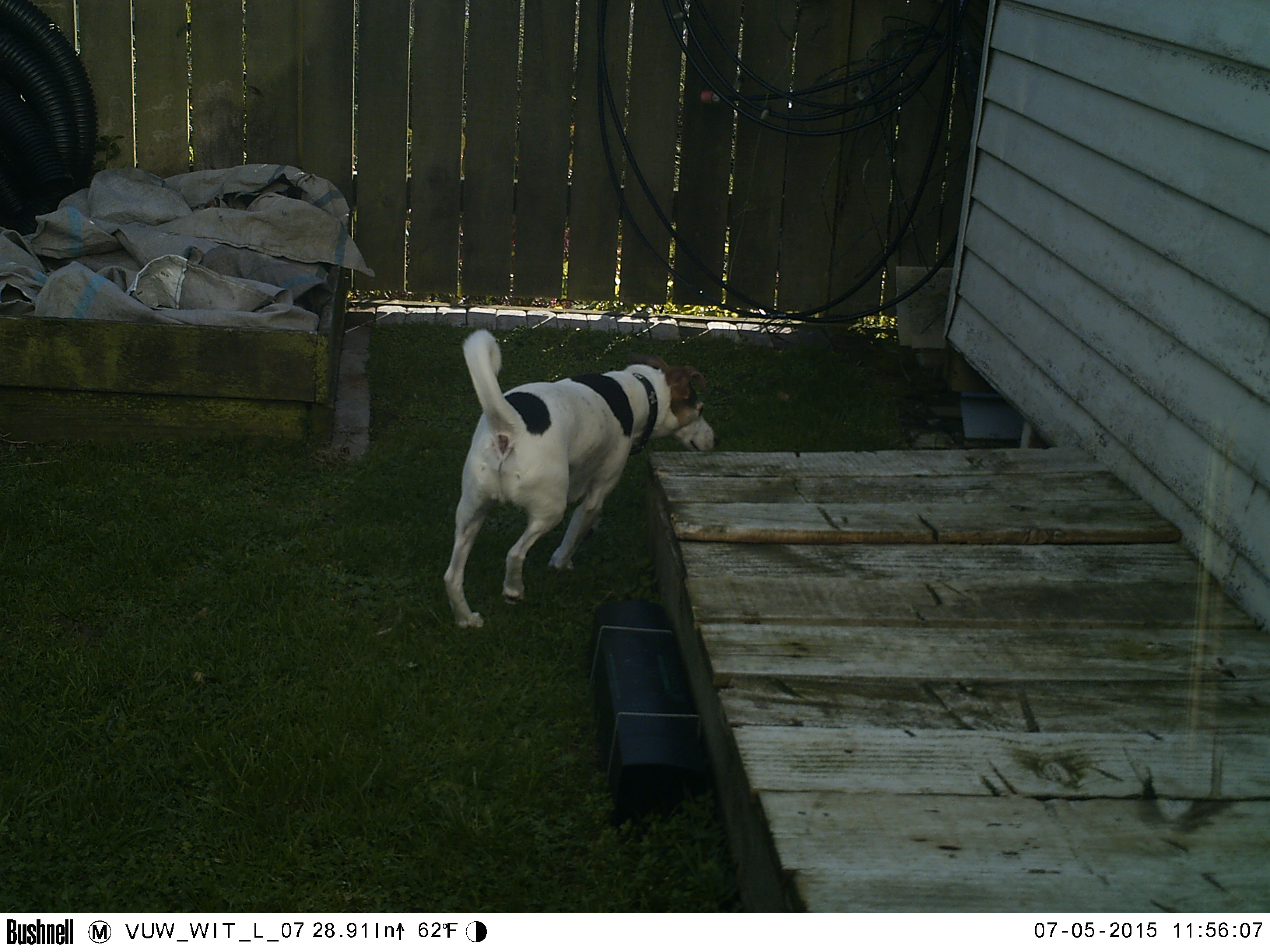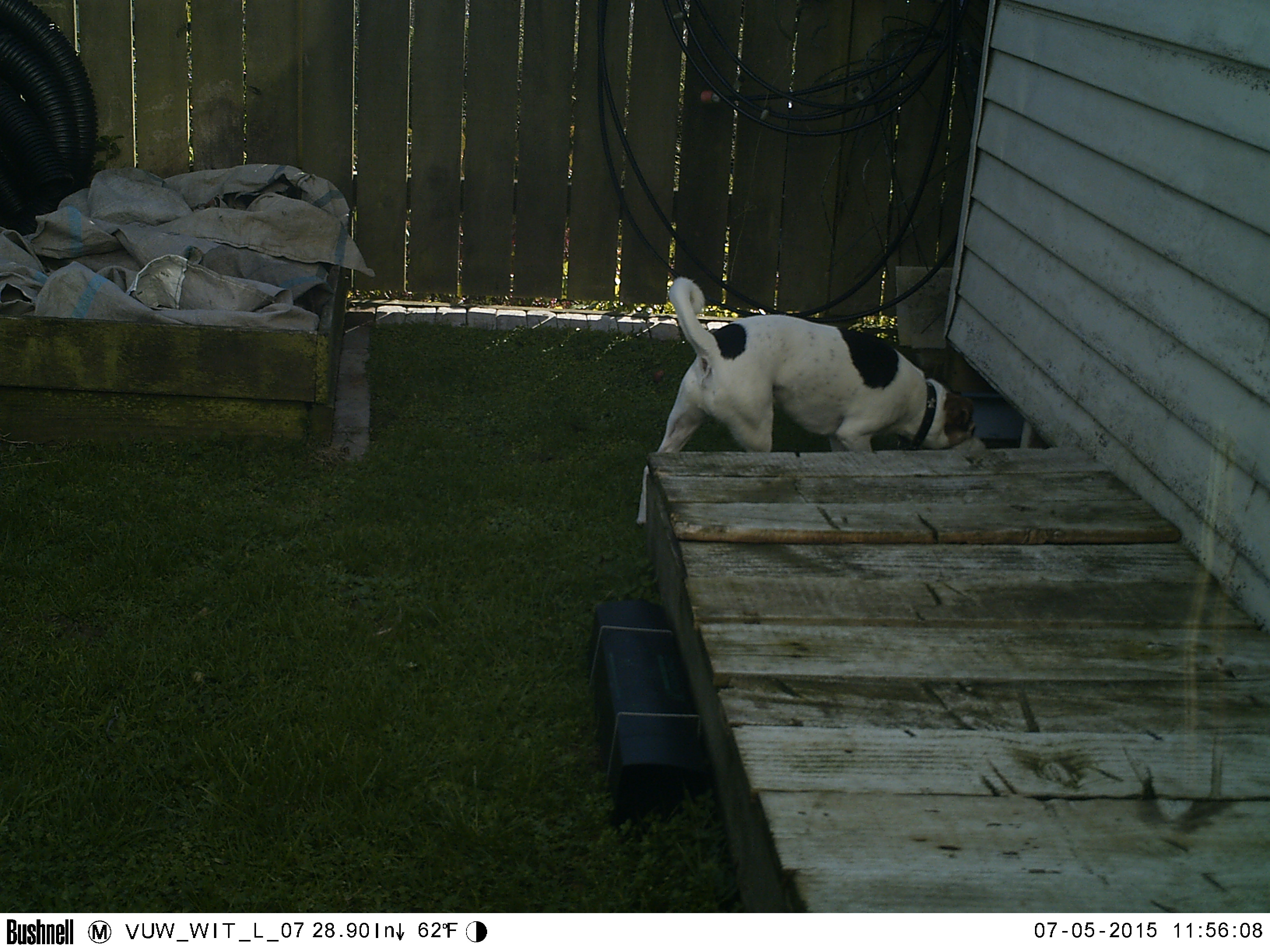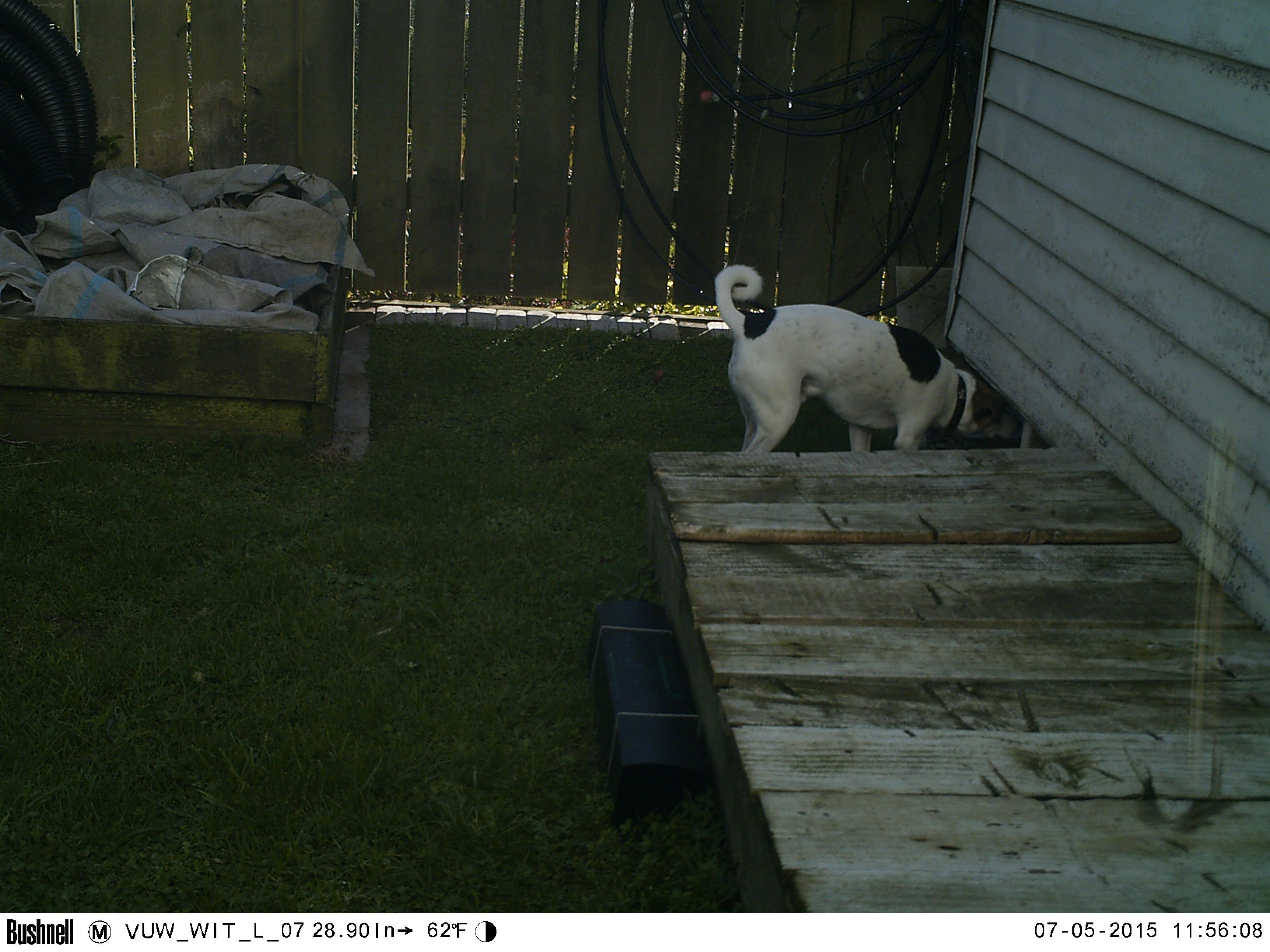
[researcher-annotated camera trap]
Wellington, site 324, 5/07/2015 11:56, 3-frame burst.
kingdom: Animalia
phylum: Chordata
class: Mammalia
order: Carnivora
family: Canidae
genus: Canis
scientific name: Canis familiaris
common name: dog